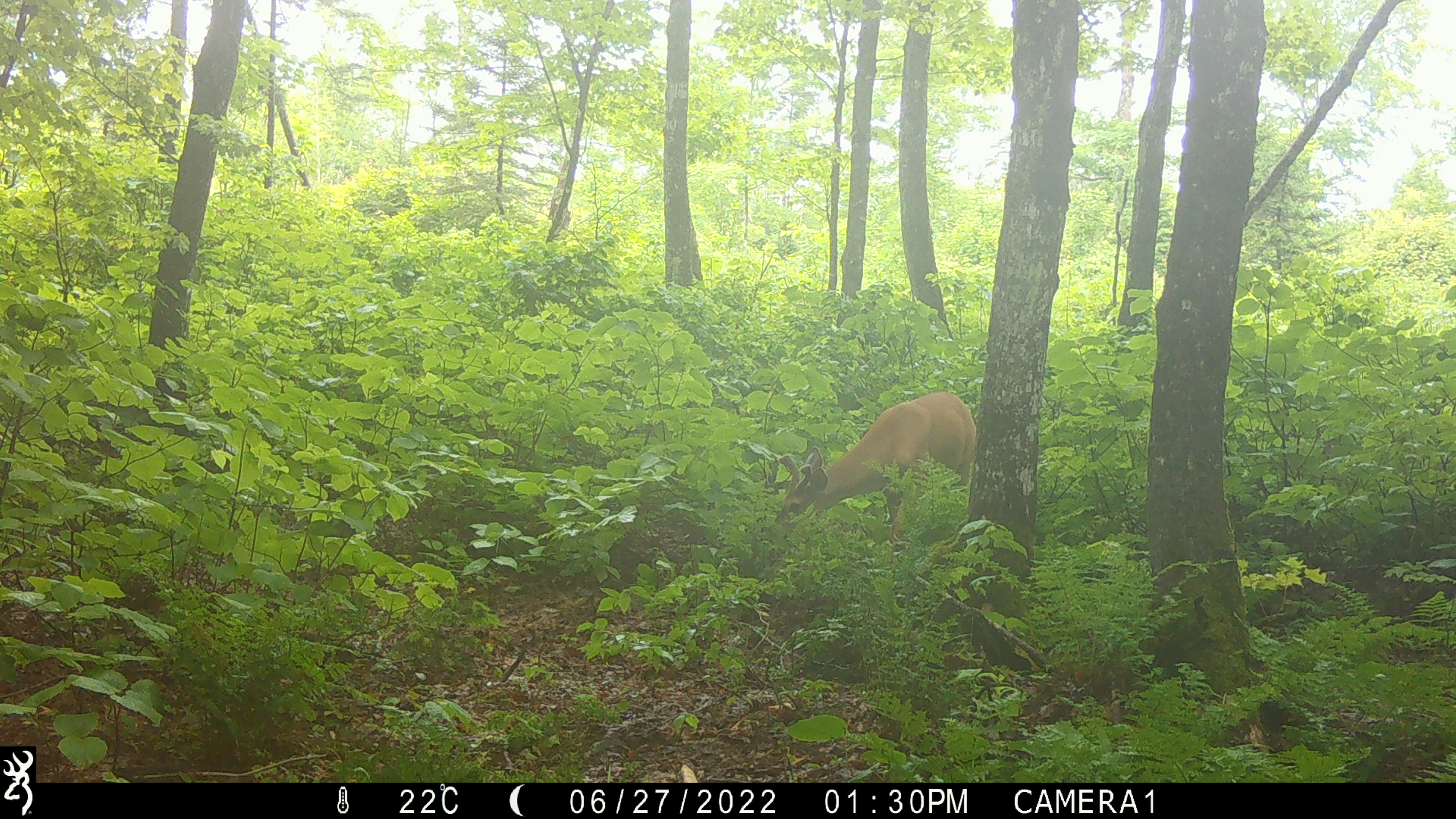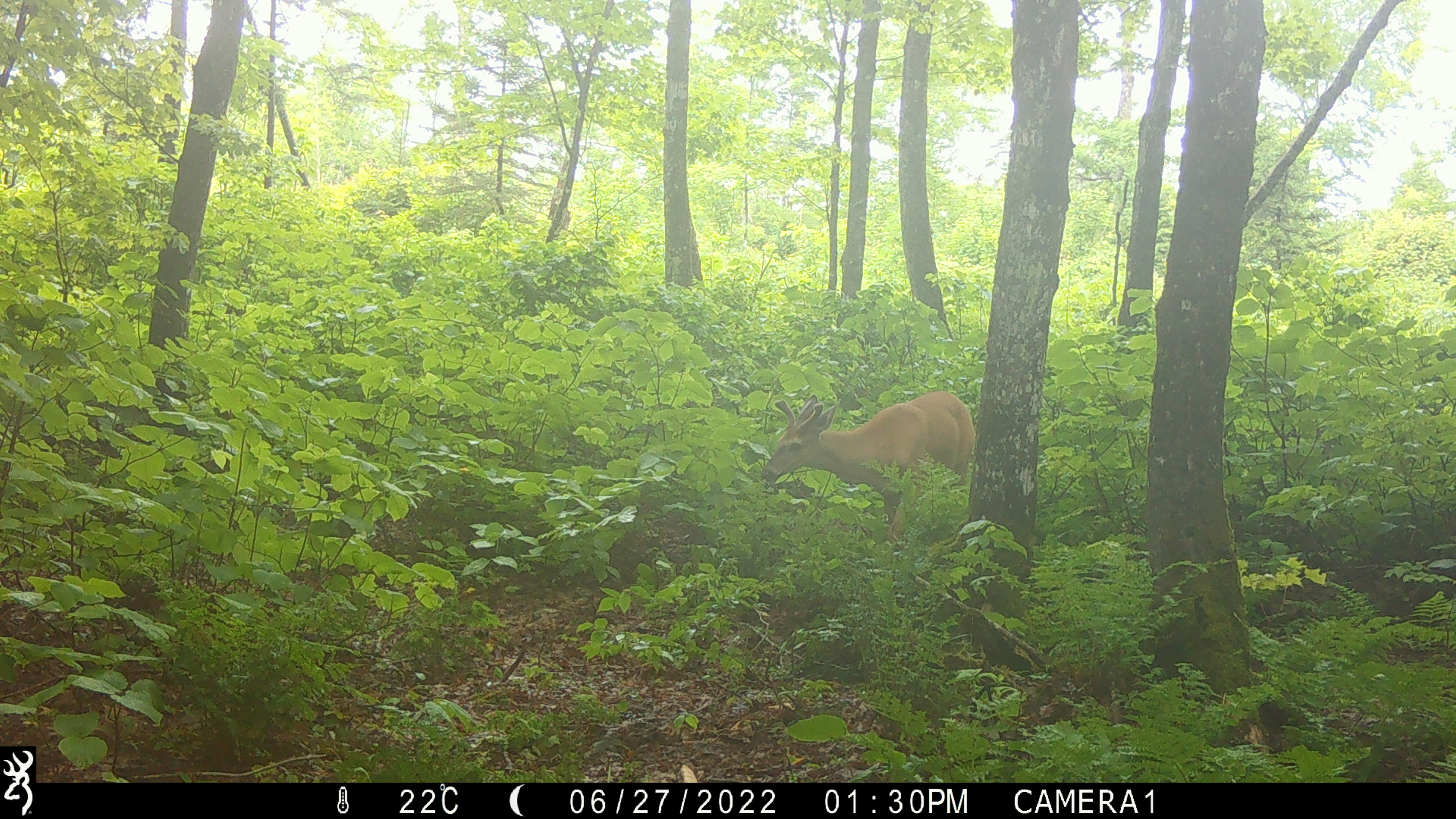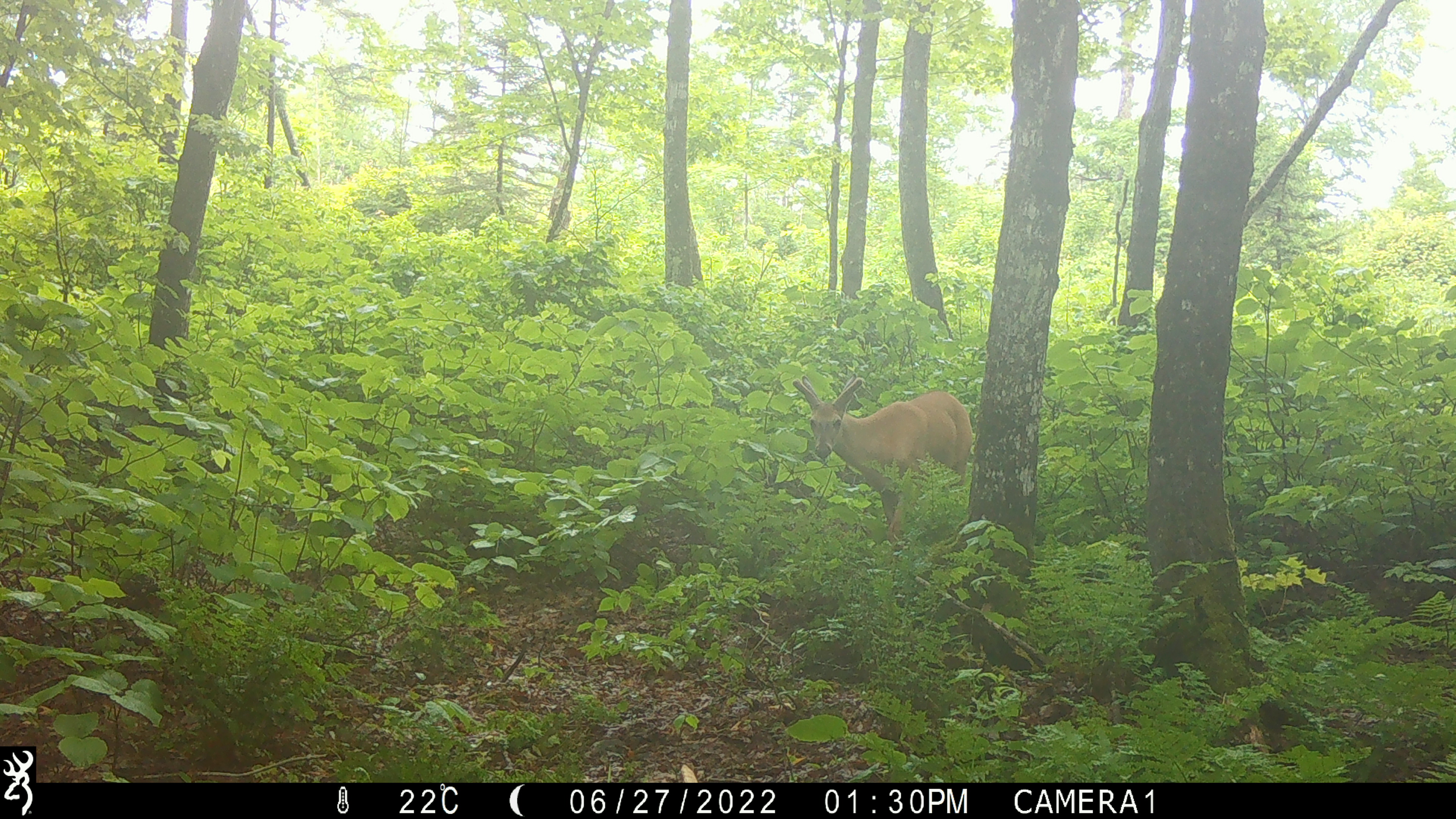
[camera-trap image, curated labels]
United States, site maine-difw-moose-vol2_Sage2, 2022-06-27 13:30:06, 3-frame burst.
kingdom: Animalia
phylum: Chordata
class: Mammalia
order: Artiodactyla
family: Cervidae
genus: Odocoileus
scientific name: Odocoileus virginianus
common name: white-tailed deer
White-tailed deer (Odocoileus virginianus).